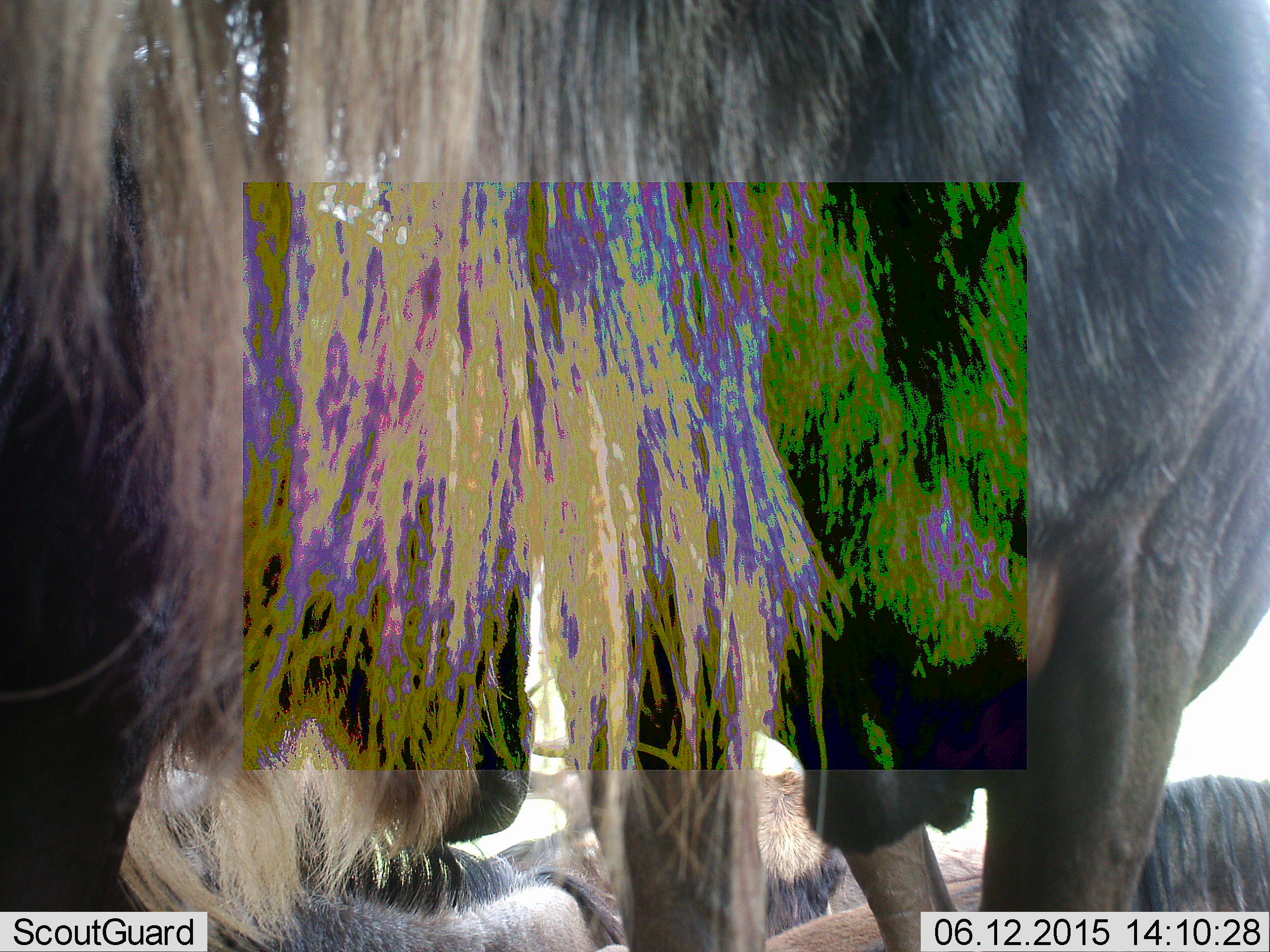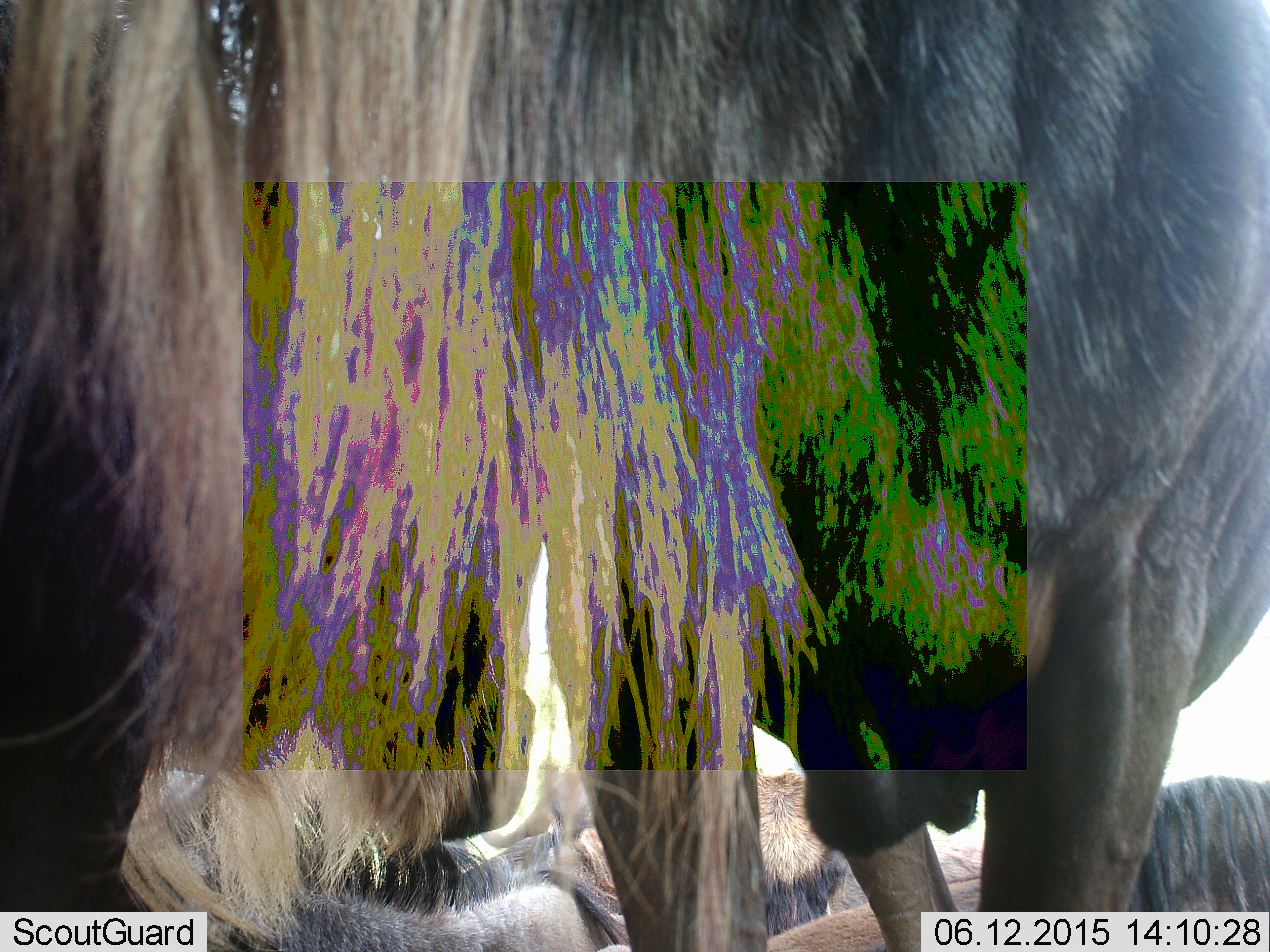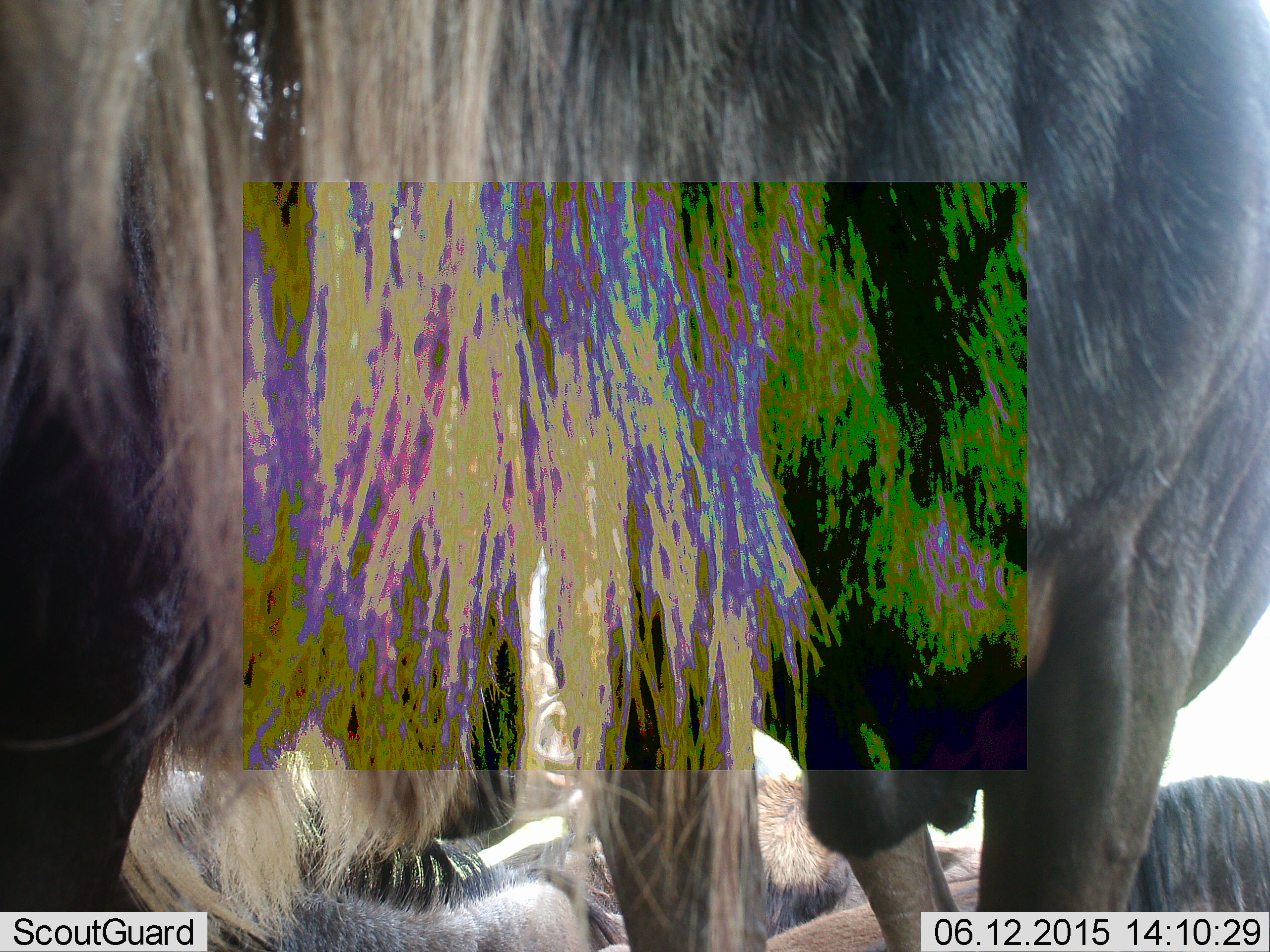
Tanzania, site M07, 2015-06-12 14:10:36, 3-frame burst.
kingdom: Animalia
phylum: Chordata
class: Mammalia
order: Artiodactyla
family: Bovidae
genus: Connochaetes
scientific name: Connochaetes taurinus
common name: blue wildebeest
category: wildebeest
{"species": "wildebeest (blue wildebeest) (Connochaetes taurinus)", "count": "4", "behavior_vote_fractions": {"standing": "100%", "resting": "90%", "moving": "0%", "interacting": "0%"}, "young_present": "0%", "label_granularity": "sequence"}